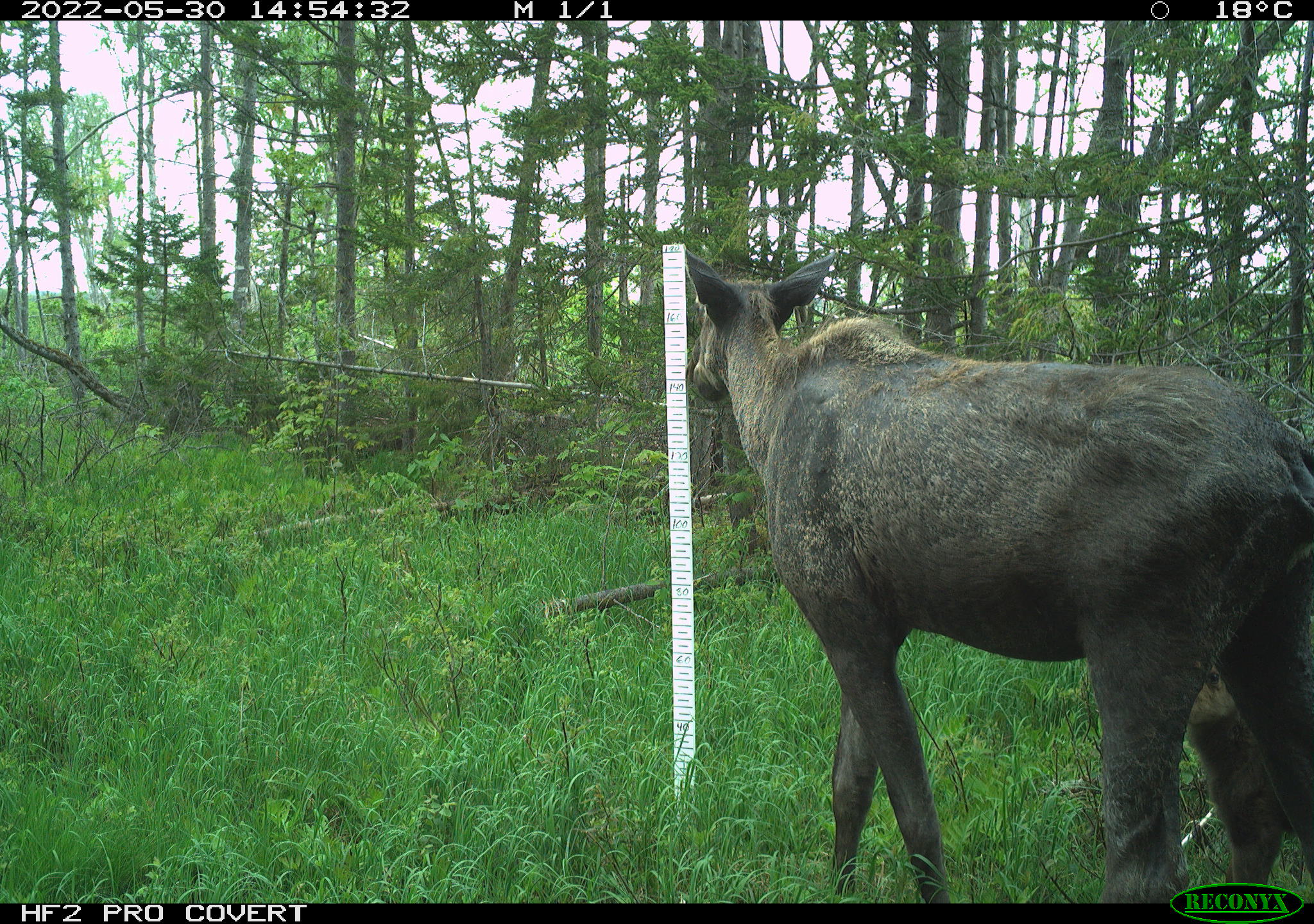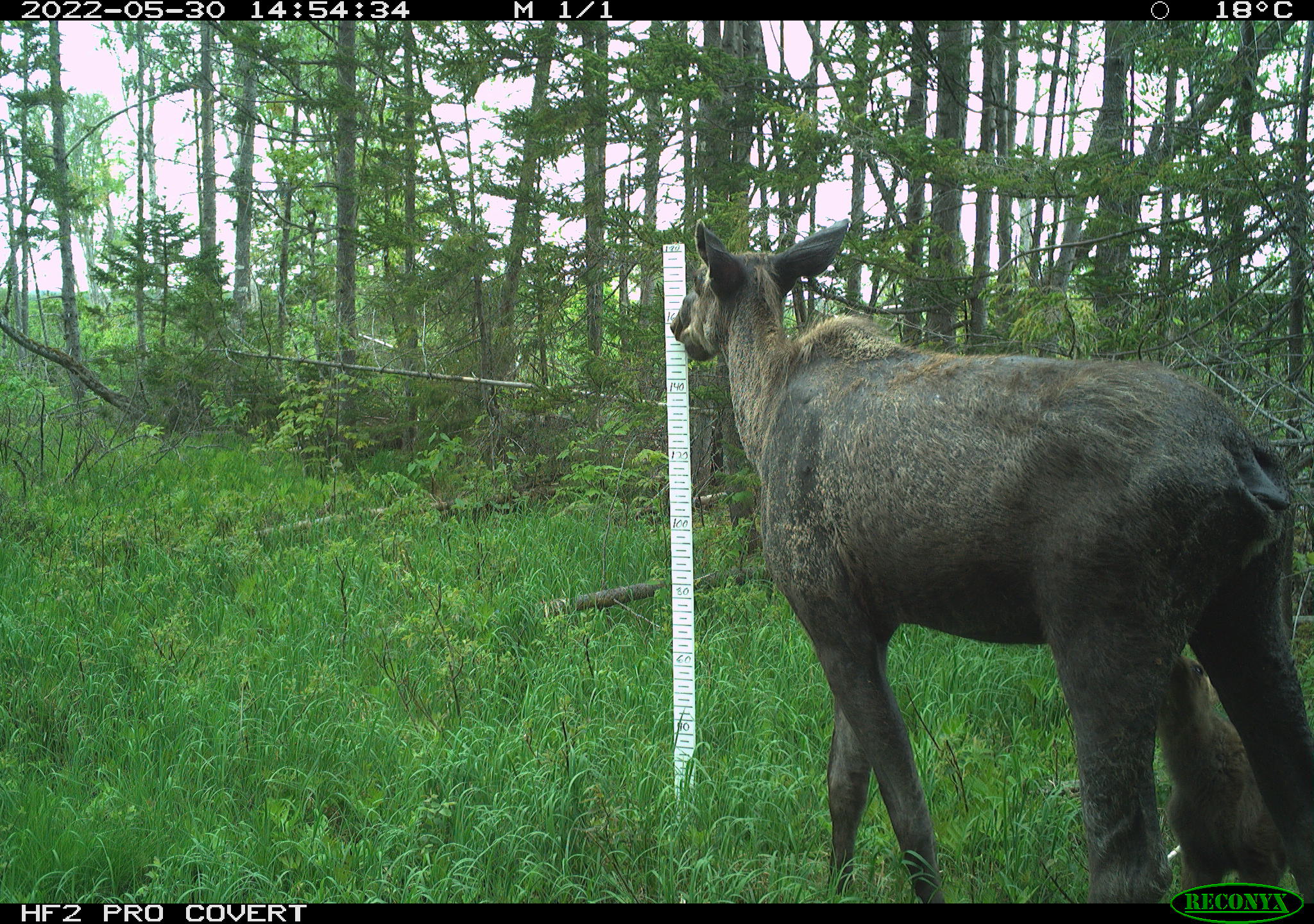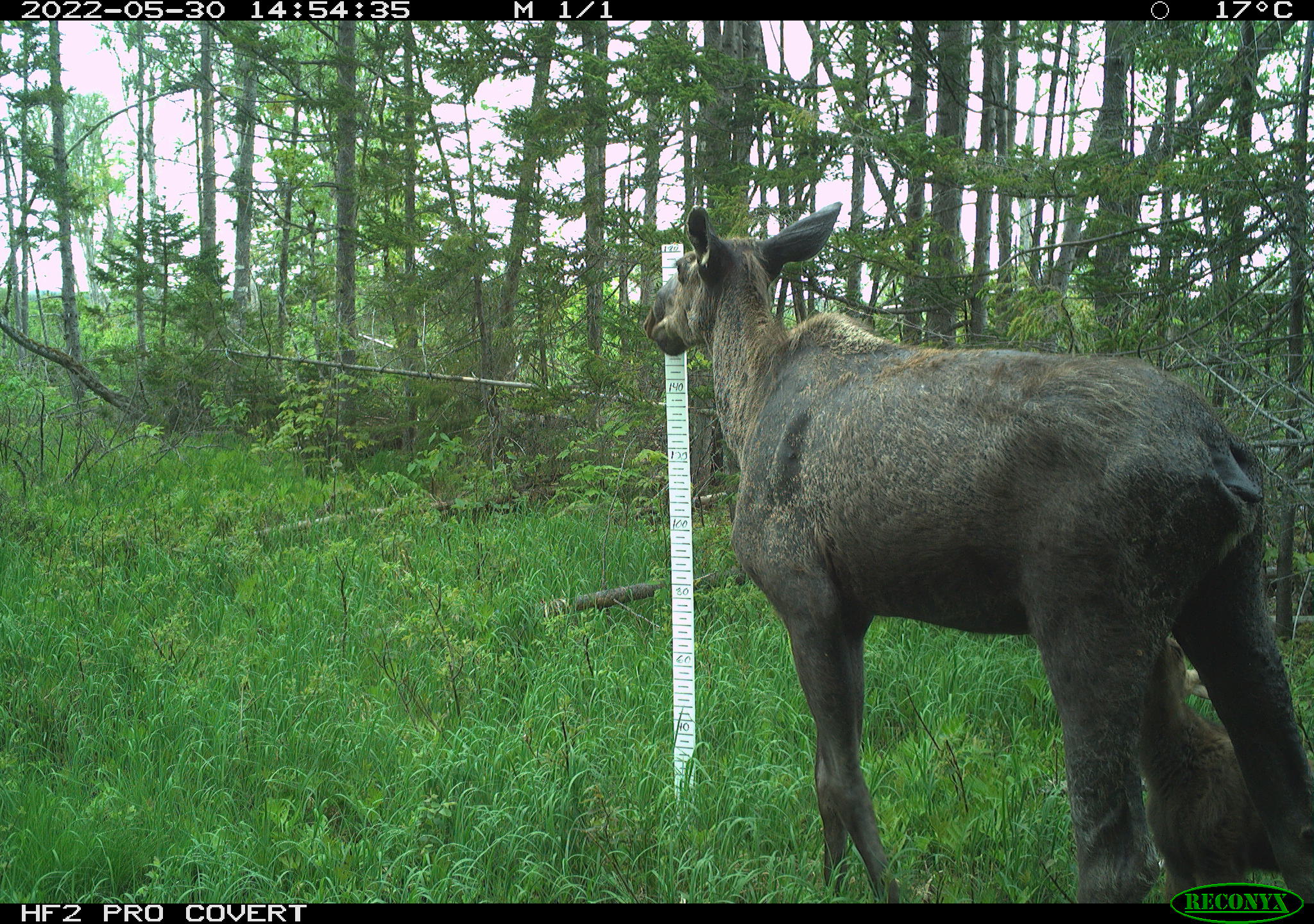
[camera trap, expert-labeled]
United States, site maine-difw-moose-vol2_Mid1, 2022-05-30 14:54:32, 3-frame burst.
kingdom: Animalia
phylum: Chordata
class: Mammalia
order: Artiodactyla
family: Cervidae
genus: Alces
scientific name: Alces alces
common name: moose